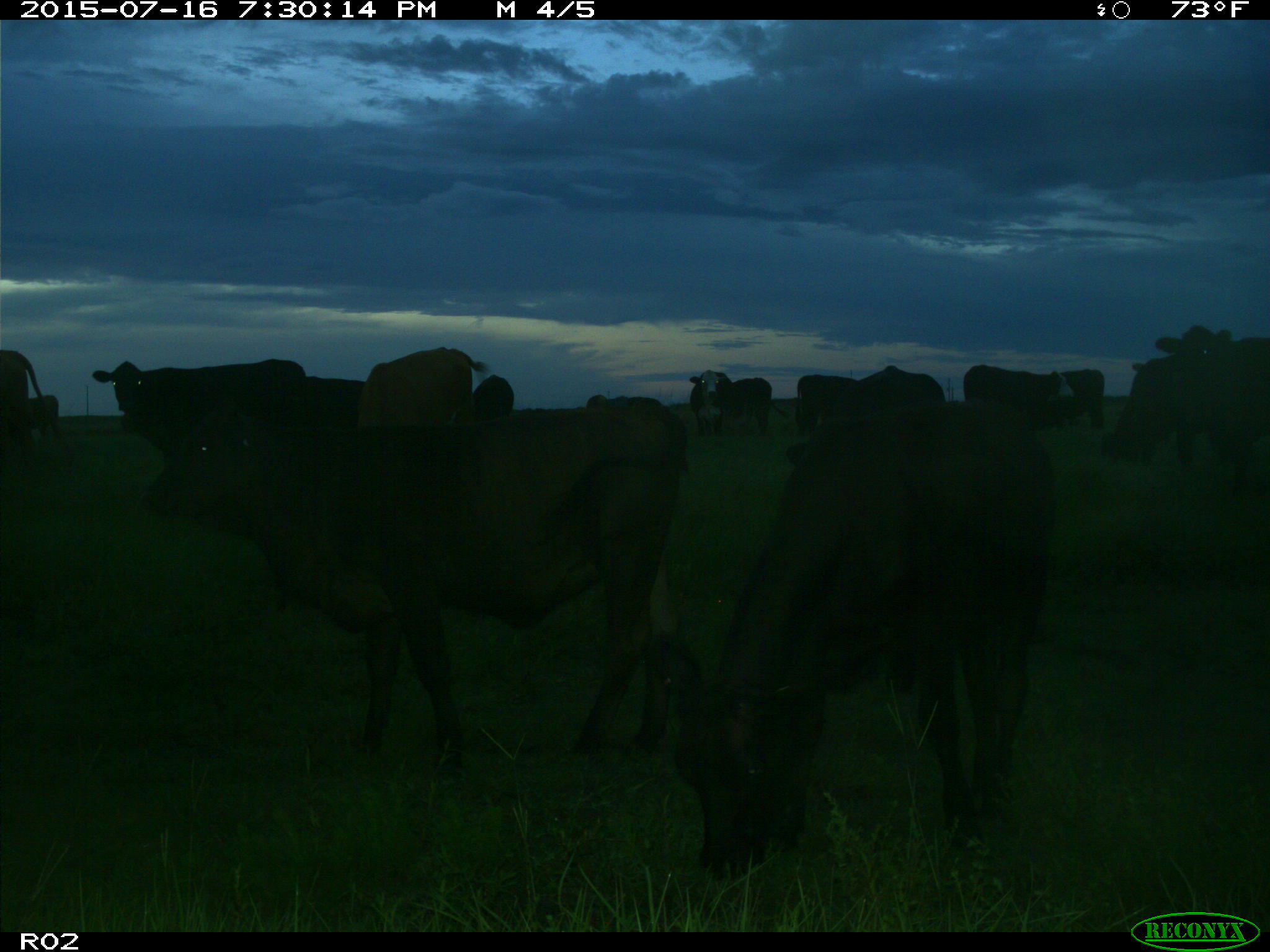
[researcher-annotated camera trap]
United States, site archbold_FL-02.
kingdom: Animalia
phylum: Chordata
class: Mammalia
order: Artiodactyla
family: Bovidae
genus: Bos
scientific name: Bos taurus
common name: domestic cow